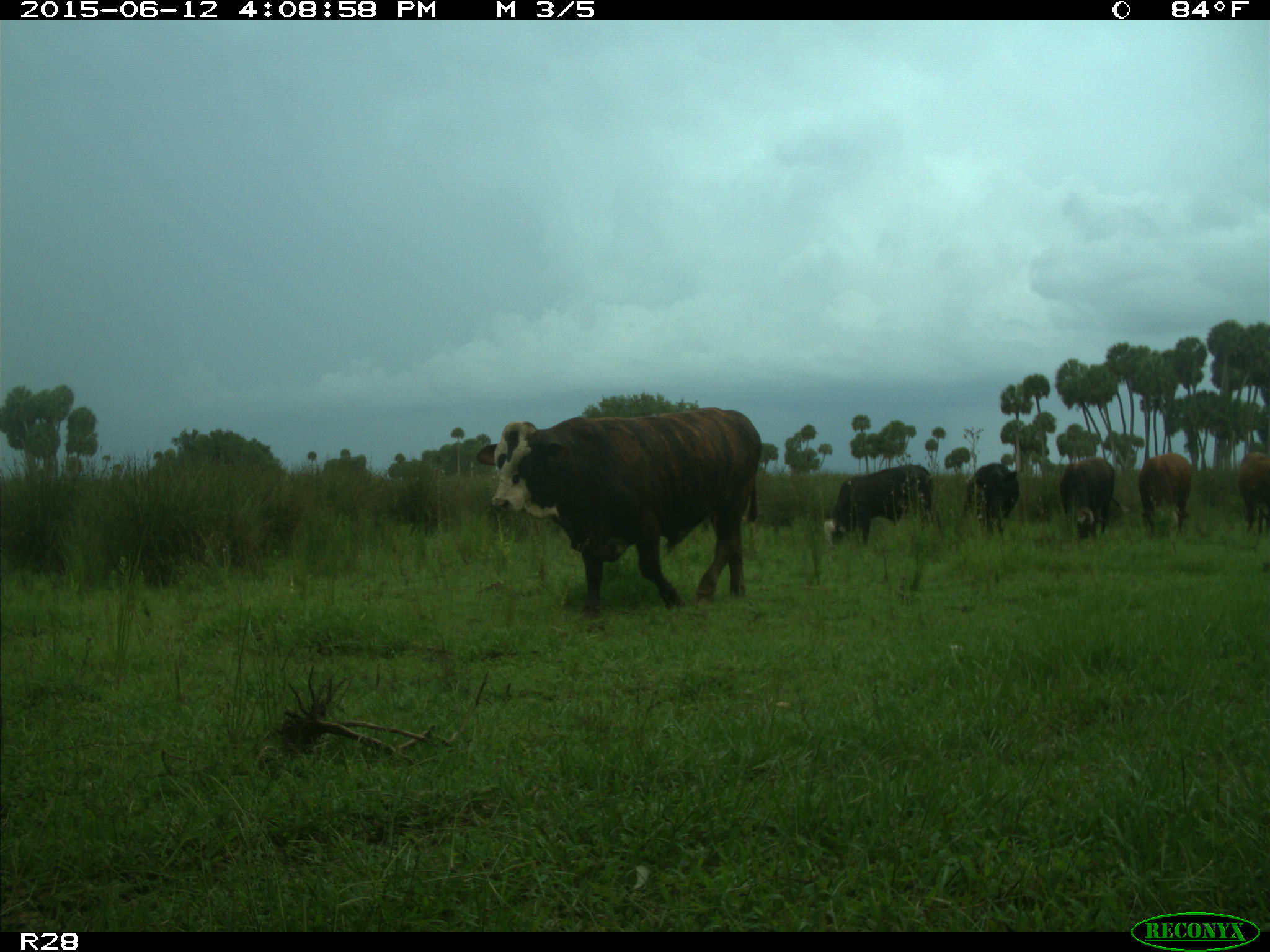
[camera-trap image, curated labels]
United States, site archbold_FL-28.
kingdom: Animalia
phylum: Chordata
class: Mammalia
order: Artiodactyla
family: Bovidae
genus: Bos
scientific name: Bos taurus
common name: domestic cow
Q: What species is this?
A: Bos taurus (domestic cow).